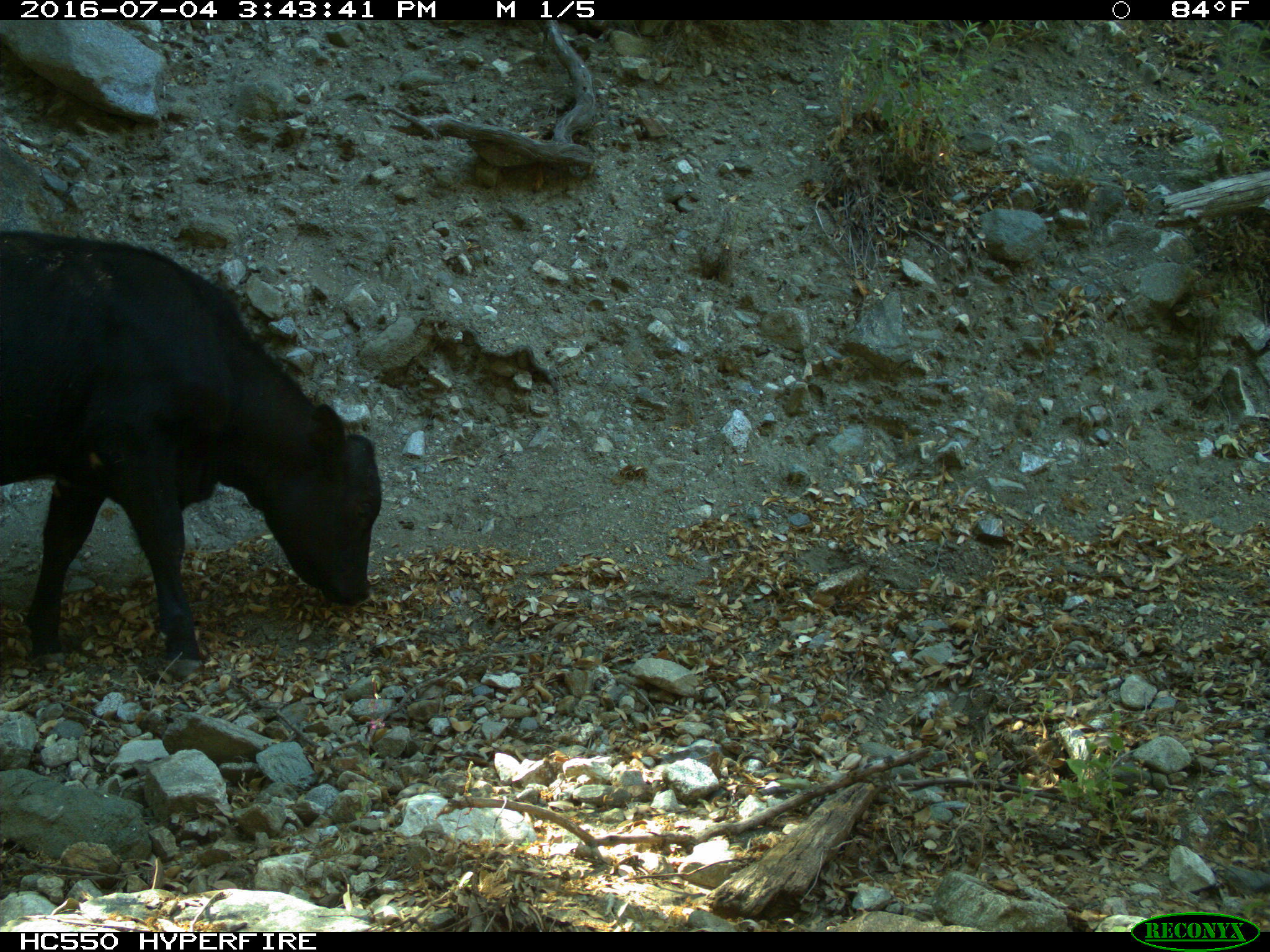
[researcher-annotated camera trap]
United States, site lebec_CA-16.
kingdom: Animalia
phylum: Chordata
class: Mammalia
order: Artiodactyla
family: Bovidae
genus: Bos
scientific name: Bos taurus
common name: domestic cow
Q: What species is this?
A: Bos taurus (domestic cow).